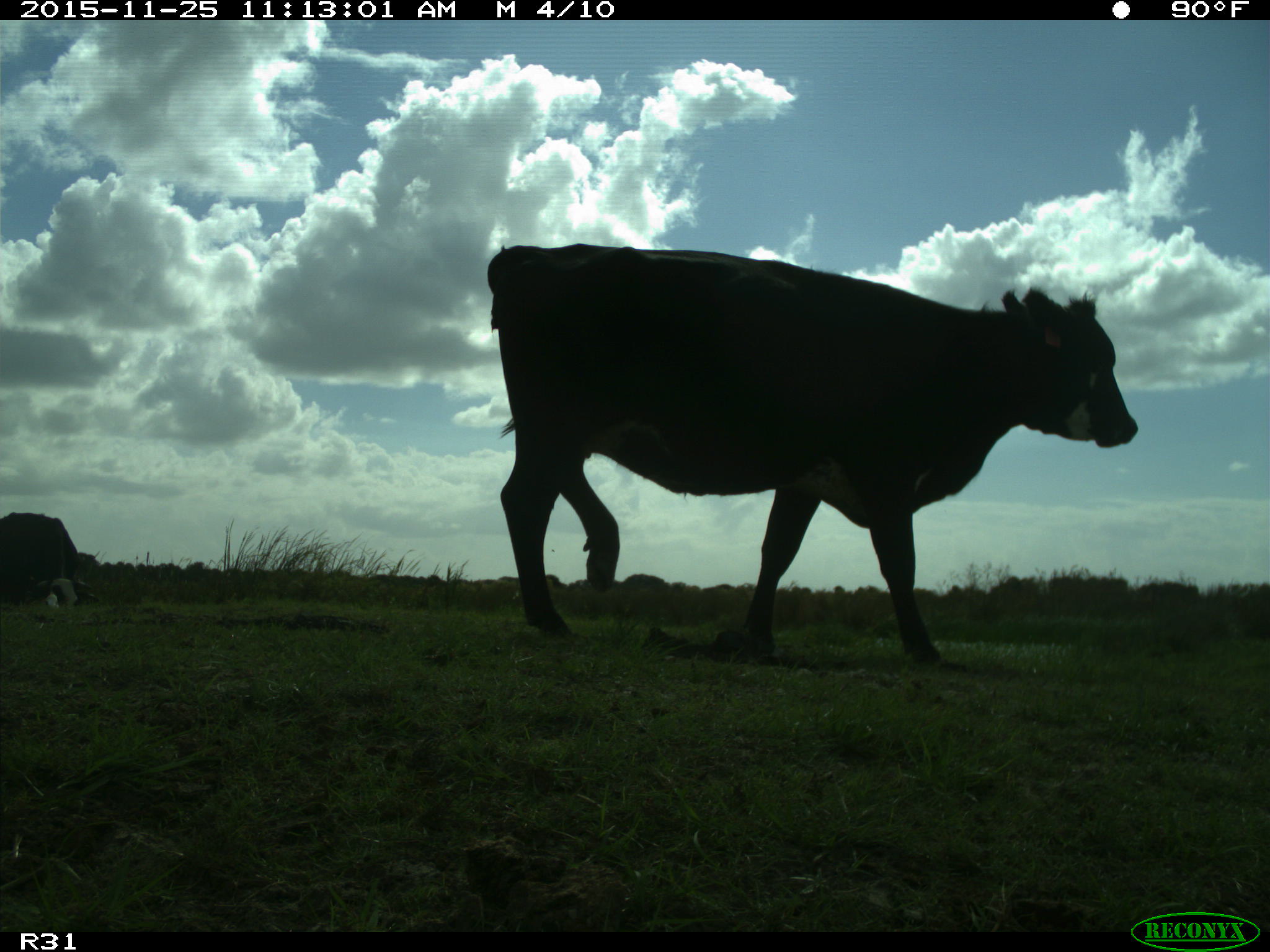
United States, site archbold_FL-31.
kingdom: Animalia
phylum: Chordata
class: Mammalia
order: Artiodactyla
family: Bovidae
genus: Bos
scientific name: Bos taurus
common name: domestic cow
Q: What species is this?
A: Bos taurus (domestic cow).